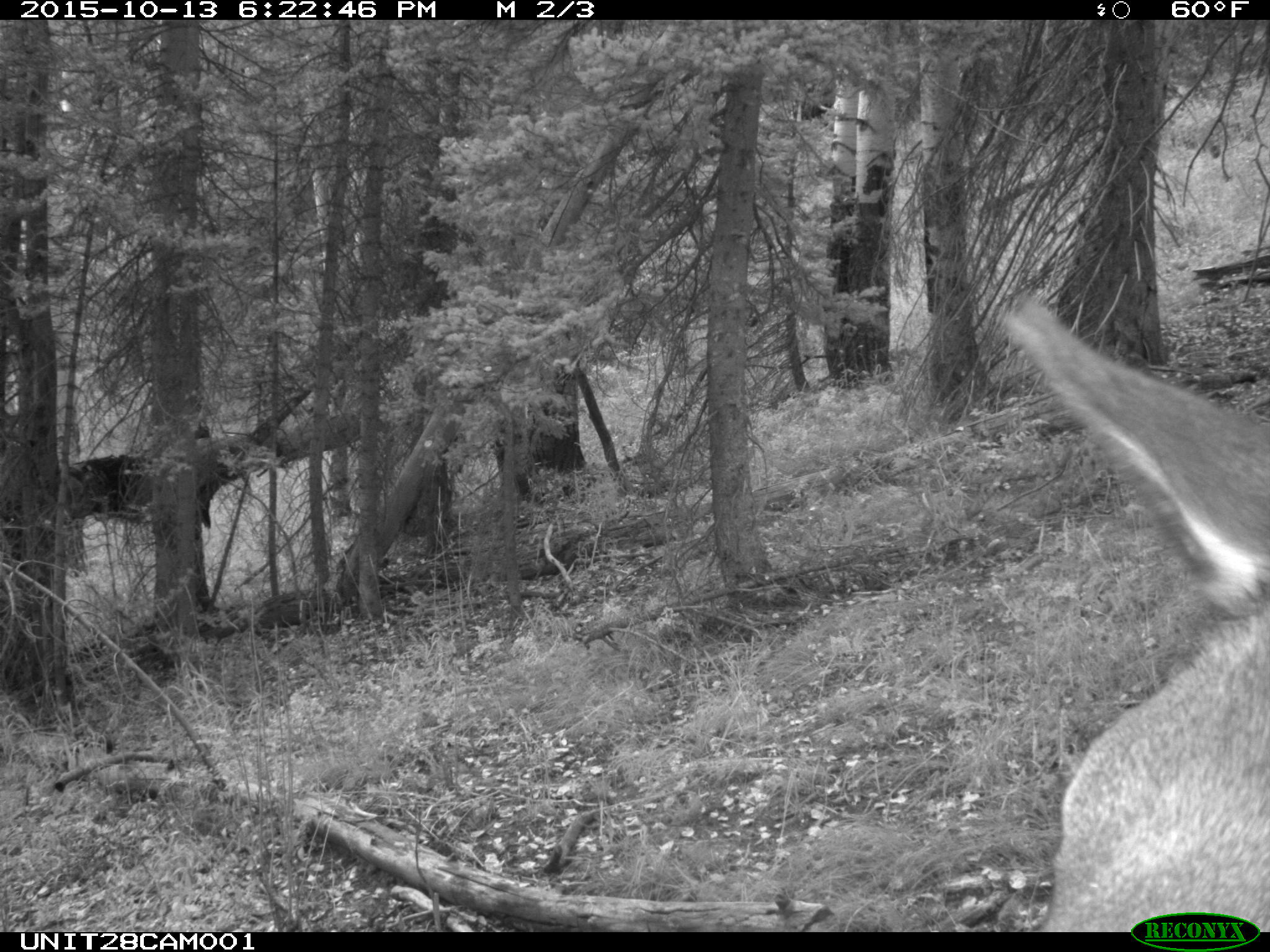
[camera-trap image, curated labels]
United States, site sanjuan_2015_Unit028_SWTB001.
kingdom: Animalia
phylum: Chordata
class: Mammalia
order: Artiodactyla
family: Cervidae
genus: Cervus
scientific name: Cervus elaphus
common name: red deer